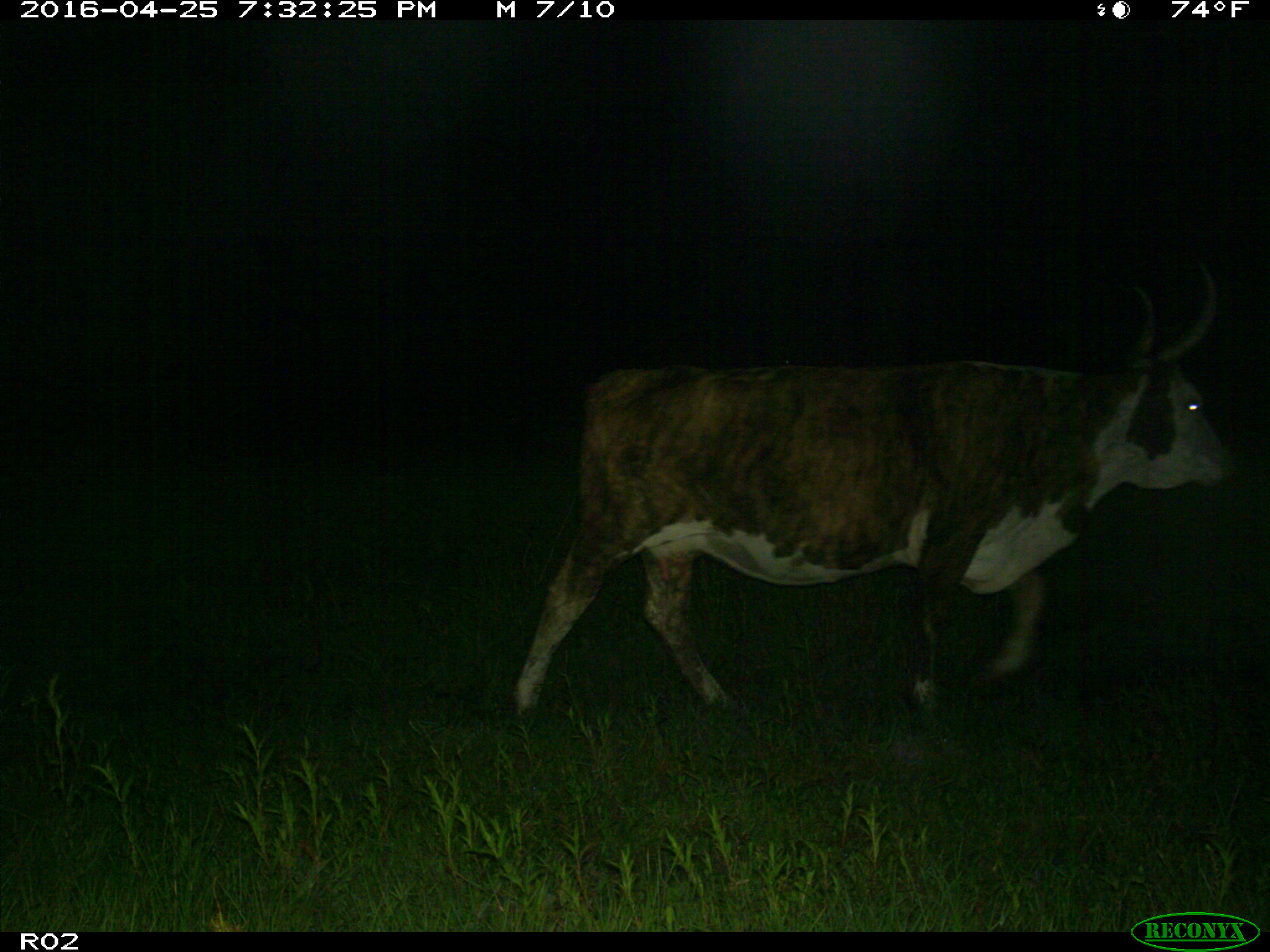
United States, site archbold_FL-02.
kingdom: Animalia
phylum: Chordata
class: Mammalia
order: Artiodactyla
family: Bovidae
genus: Bos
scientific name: Bos taurus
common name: domestic cow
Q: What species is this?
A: Bos taurus (domestic cow).